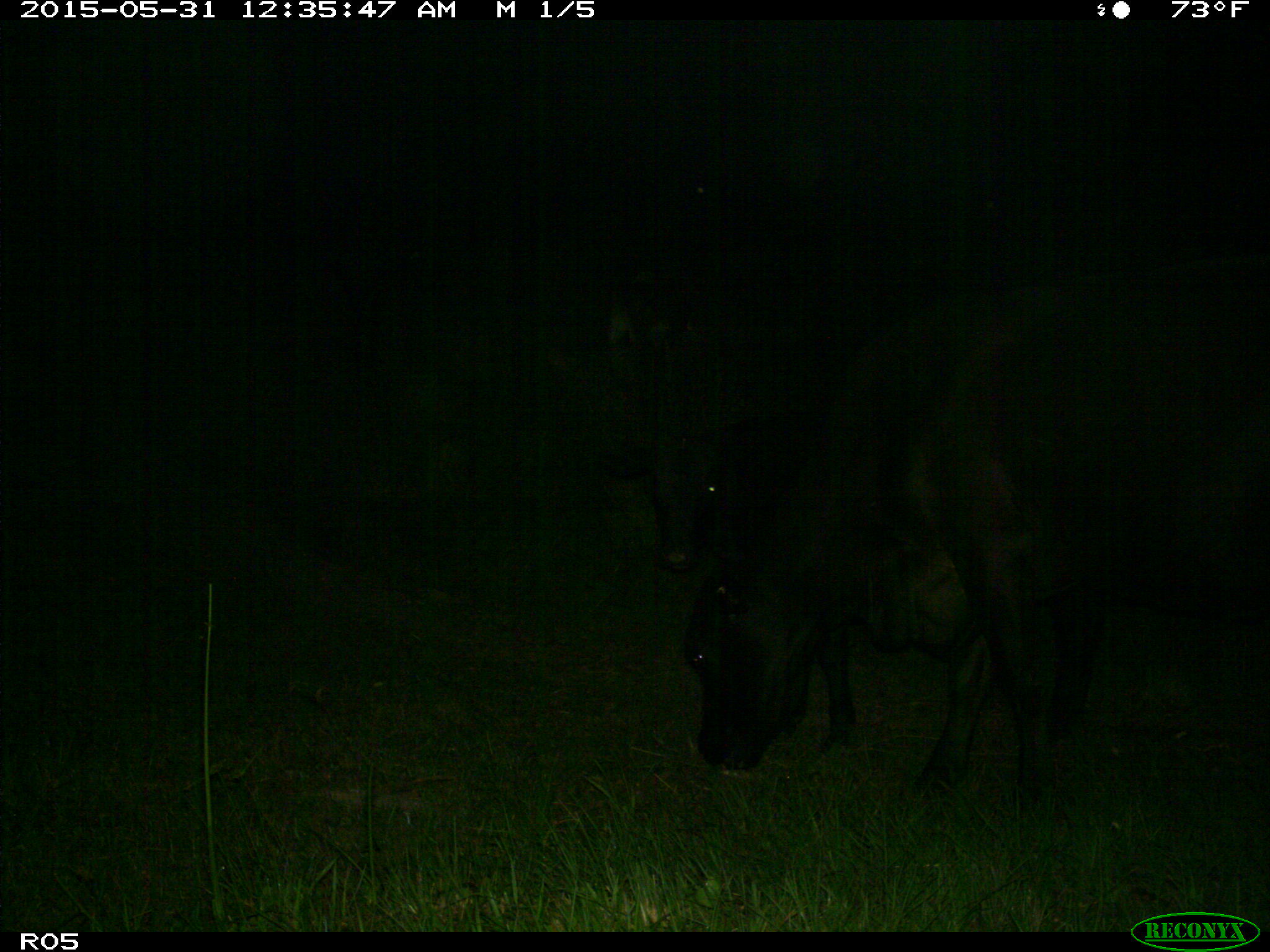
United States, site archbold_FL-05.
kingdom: Animalia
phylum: Chordata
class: Mammalia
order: Artiodactyla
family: Bovidae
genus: Bos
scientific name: Bos taurus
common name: domestic cow